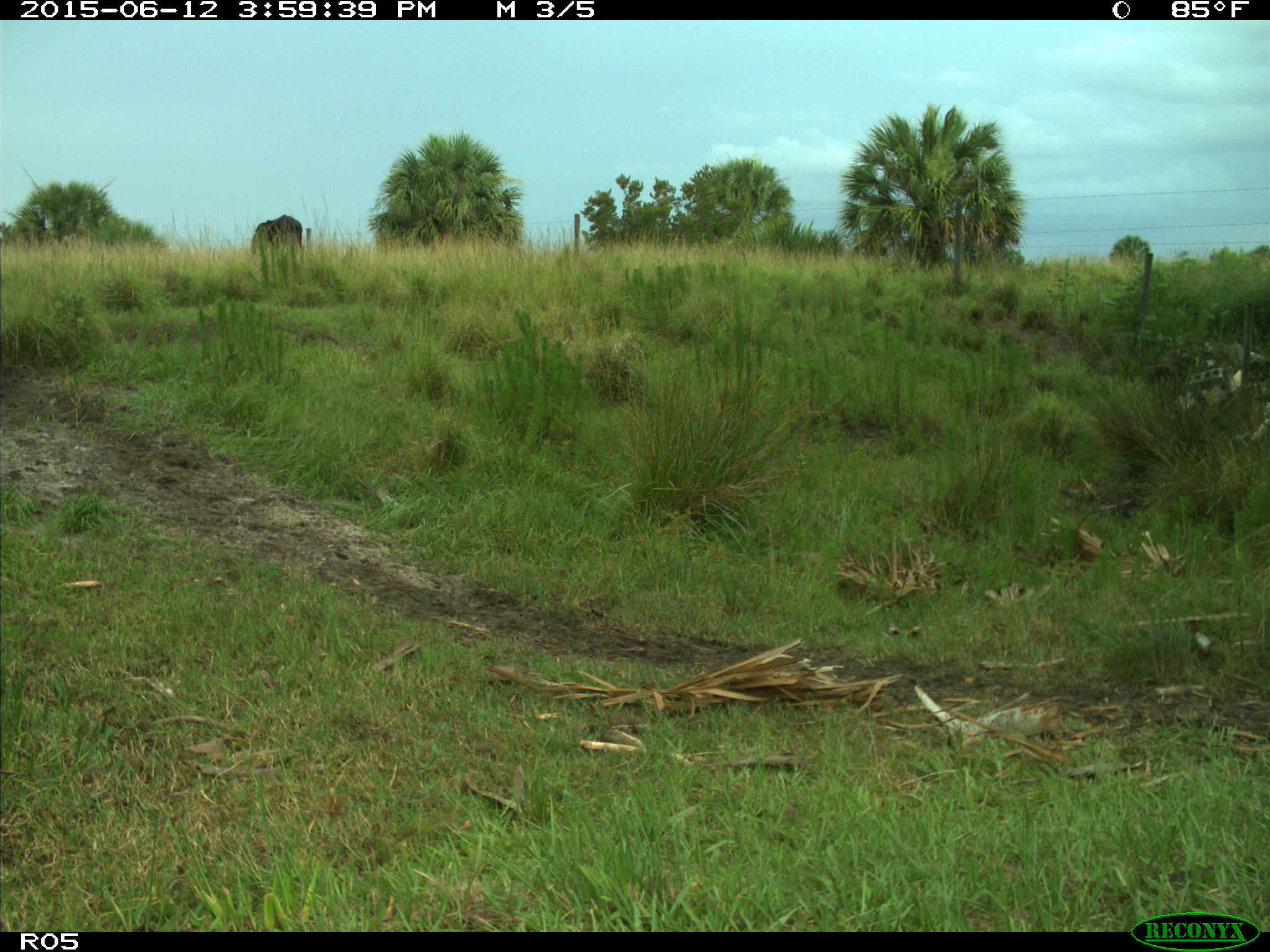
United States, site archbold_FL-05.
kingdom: Animalia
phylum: Chordata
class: Mammalia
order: Artiodactyla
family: Bovidae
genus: Bos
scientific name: Bos taurus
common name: domestic cow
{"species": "Bos taurus (domestic cow)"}